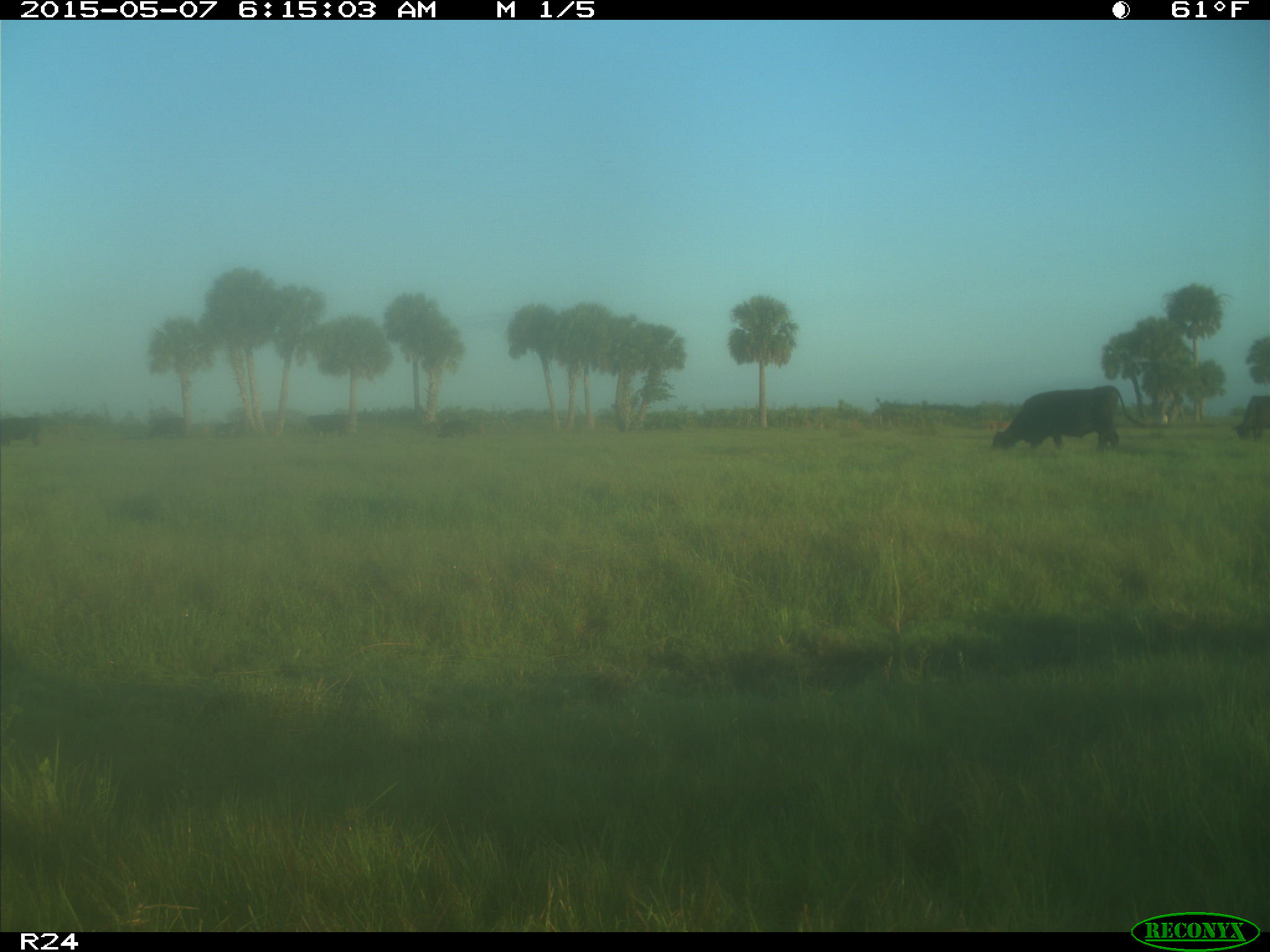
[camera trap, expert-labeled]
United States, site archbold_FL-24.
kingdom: Animalia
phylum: Chordata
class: Mammalia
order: Artiodactyla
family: Bovidae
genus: Bos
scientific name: Bos taurus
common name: domestic cow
Bos taurus (domestic cow).